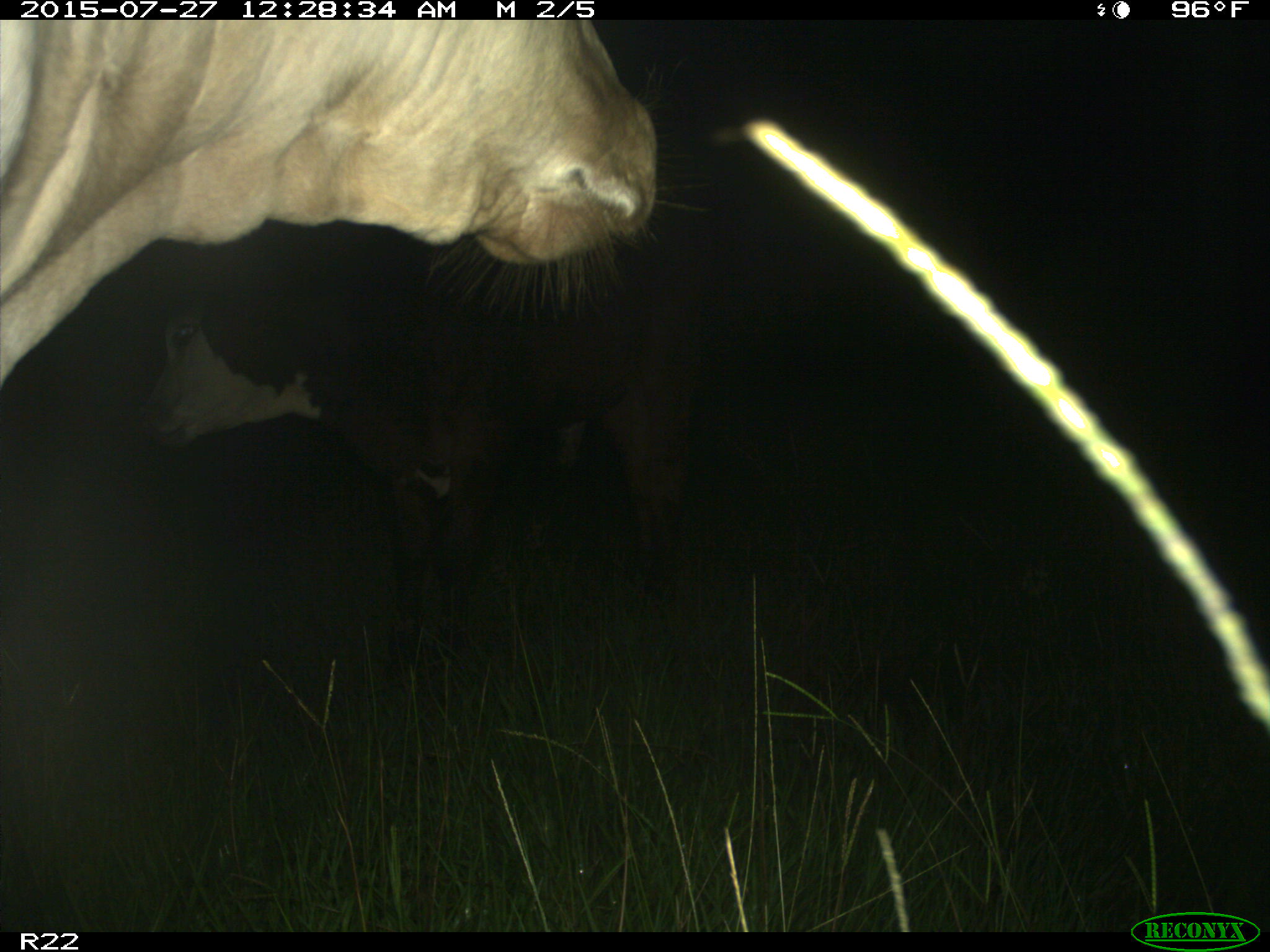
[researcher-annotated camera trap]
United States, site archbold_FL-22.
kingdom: Animalia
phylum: Chordata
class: Mammalia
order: Artiodactyla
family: Bovidae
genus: Bos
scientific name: Bos taurus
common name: domestic cow